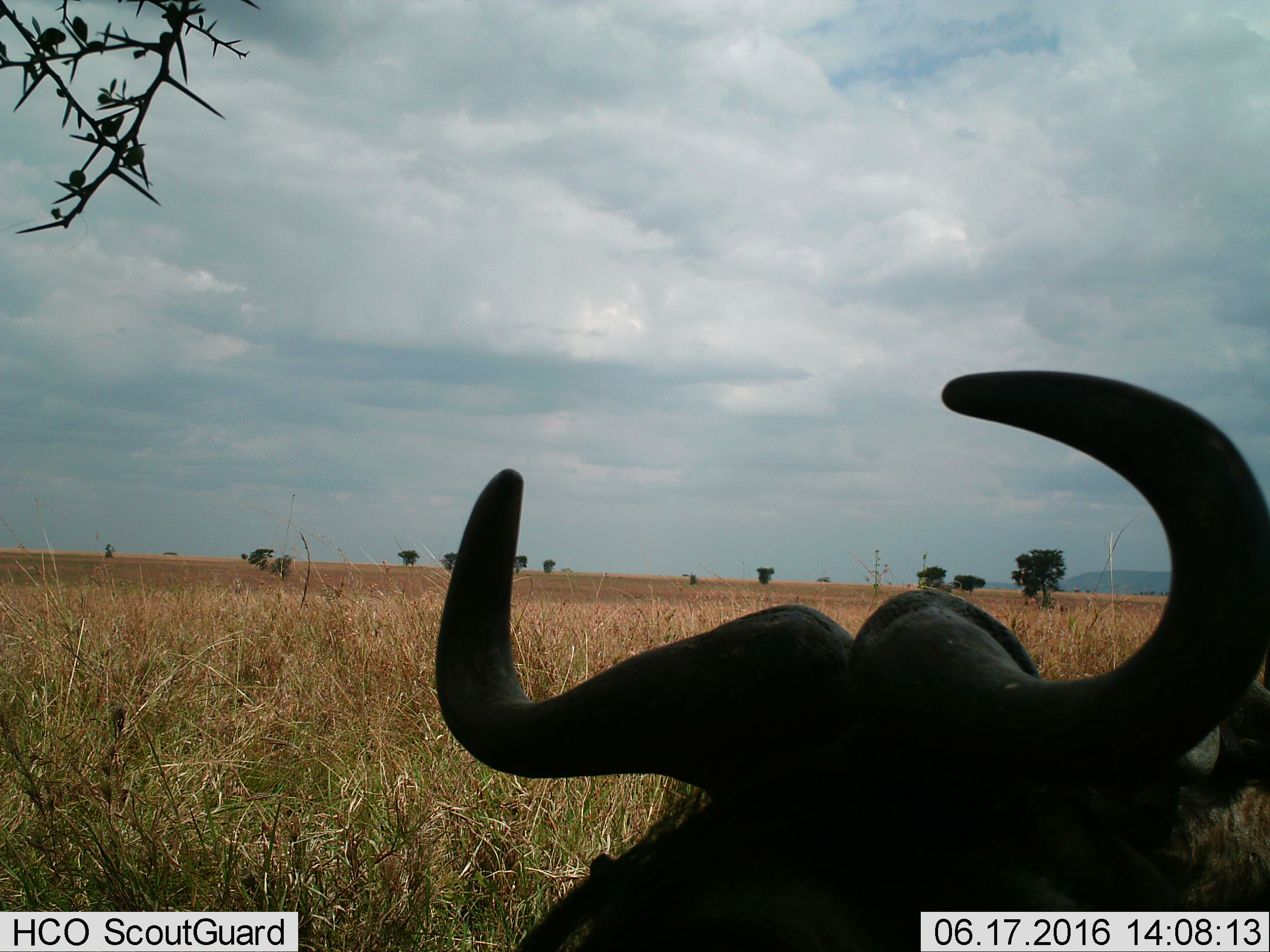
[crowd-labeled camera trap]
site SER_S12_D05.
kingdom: Animalia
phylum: Chordata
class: Mammalia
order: Artiodactyla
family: Bovidae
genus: Connochaetes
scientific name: Connochaetes taurinus taurinus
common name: blue wildebeest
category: wildebeestblue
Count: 1.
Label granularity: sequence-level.